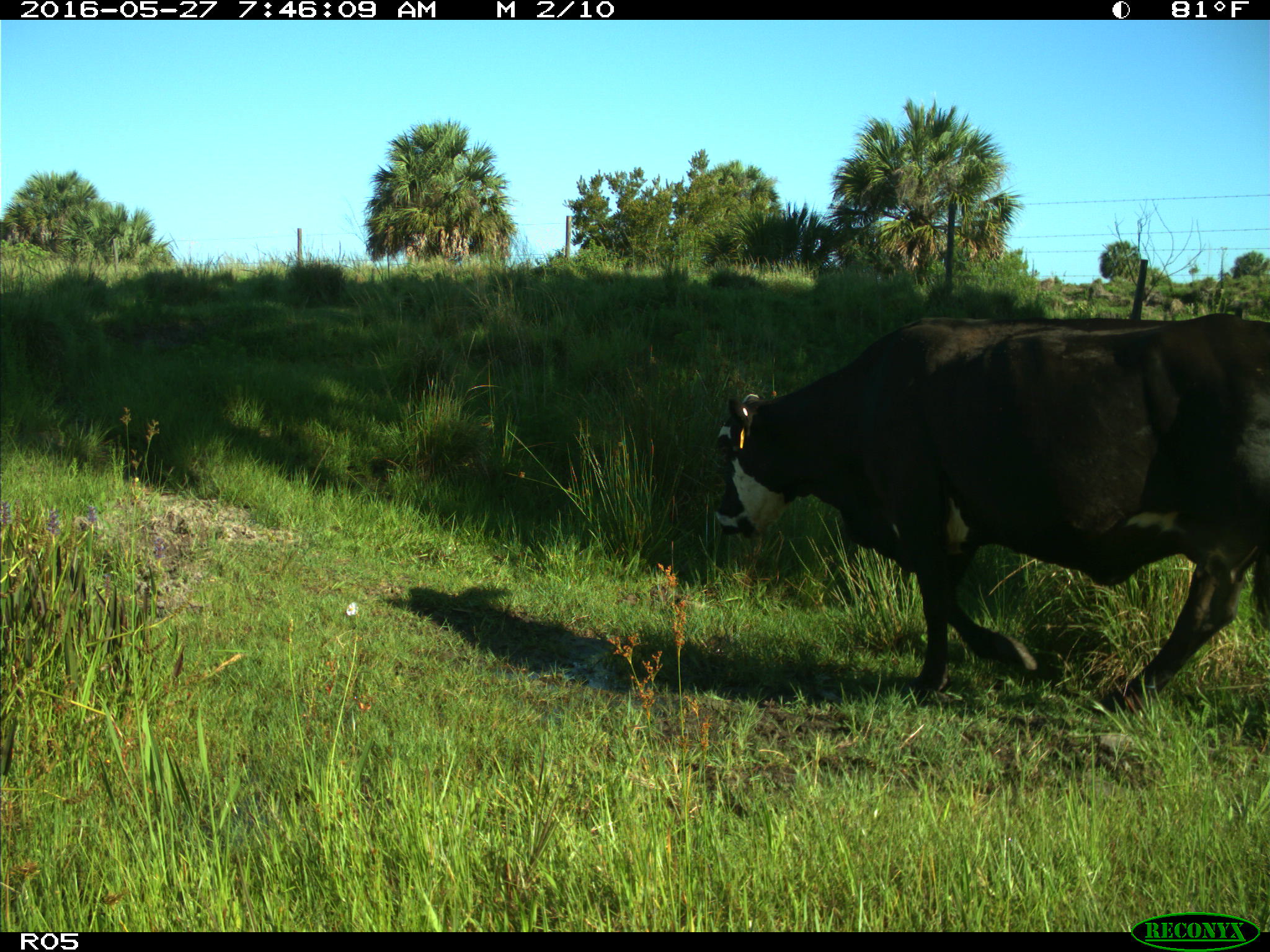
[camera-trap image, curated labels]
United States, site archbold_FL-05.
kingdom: Animalia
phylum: Chordata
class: Mammalia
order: Artiodactyla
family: Bovidae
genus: Bos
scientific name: Bos taurus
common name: domestic cow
Bos taurus (domestic cow).